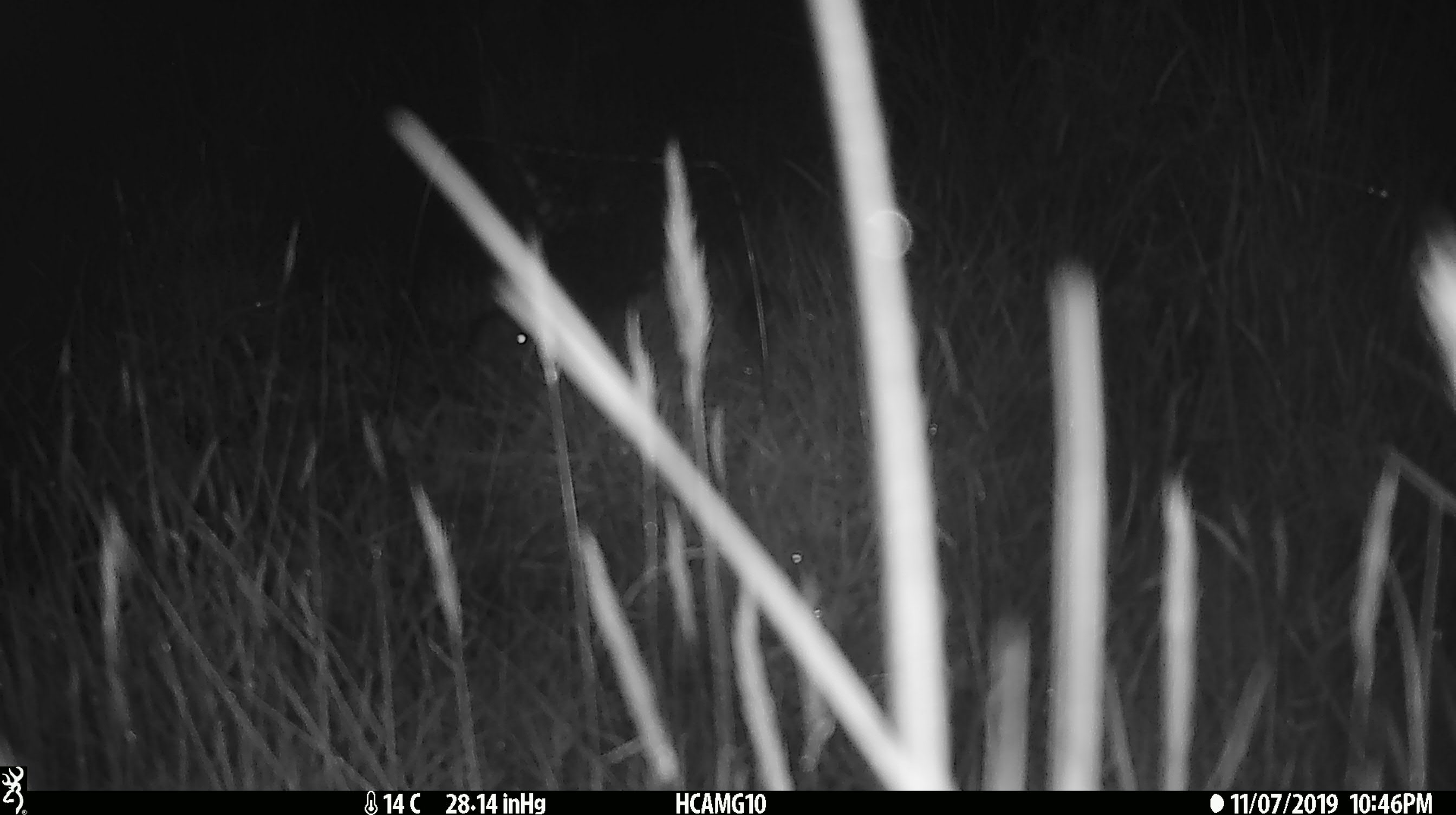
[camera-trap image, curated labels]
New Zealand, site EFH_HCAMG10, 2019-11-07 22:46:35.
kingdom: Animalia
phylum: Chordata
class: Mammalia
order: Rodentia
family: Muridae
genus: Mus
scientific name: Mus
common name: mouse